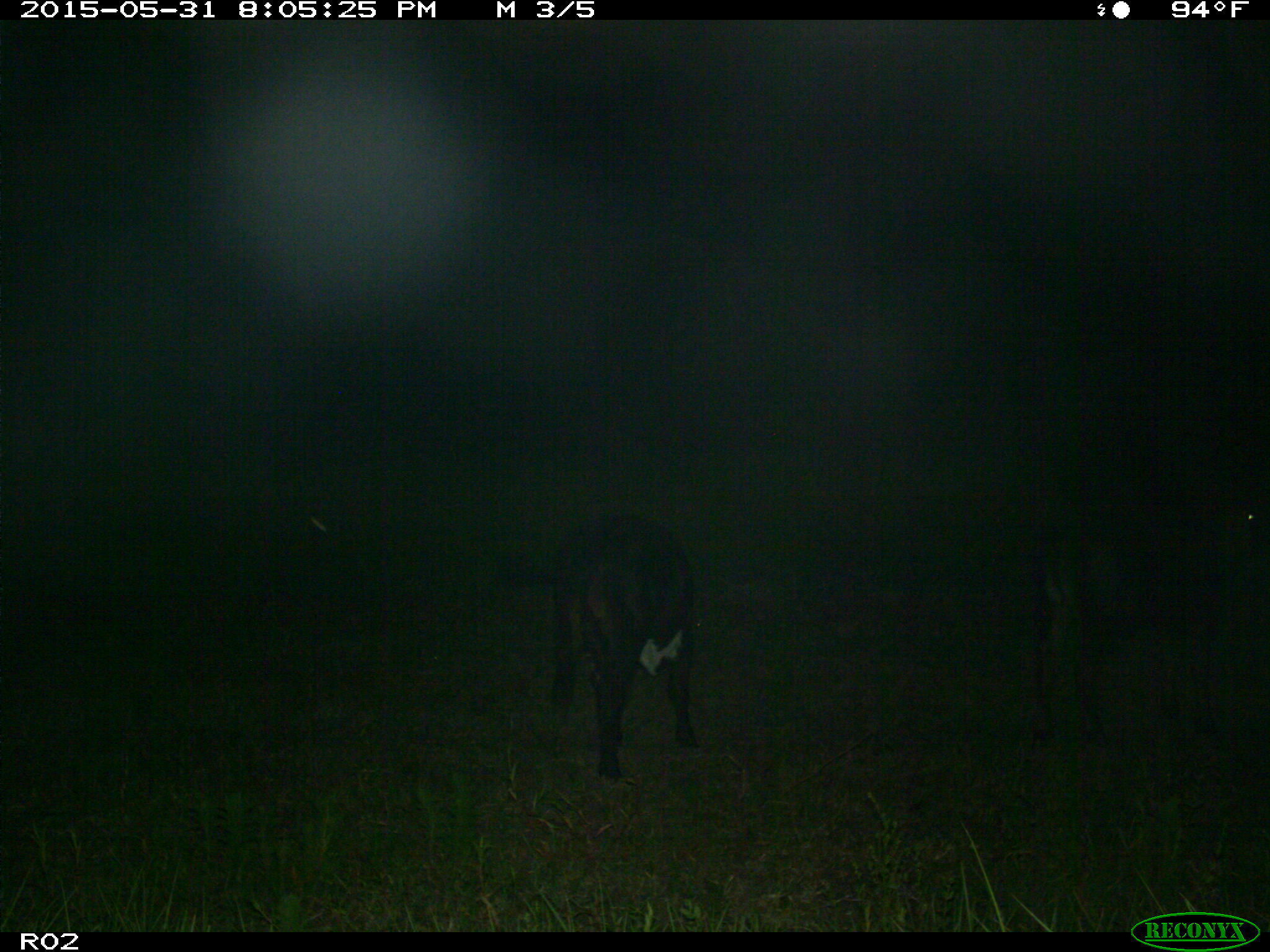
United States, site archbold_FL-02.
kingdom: Animalia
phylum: Chordata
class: Mammalia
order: Artiodactyla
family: Bovidae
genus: Bos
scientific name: Bos taurus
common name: domestic cow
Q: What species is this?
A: Bos taurus (domestic cow).